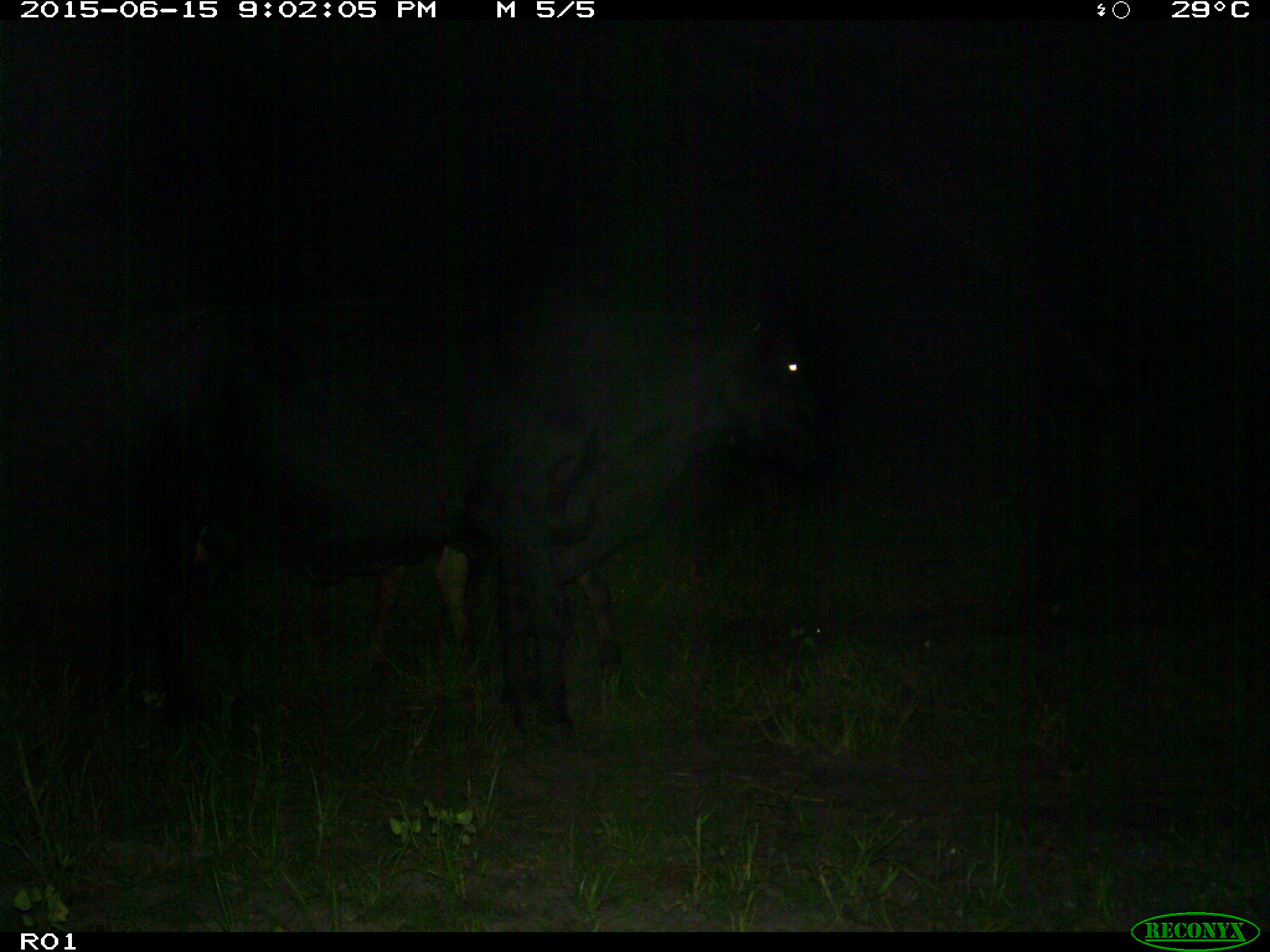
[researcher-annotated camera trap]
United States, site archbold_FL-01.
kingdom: Animalia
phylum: Chordata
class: Mammalia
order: Artiodactyla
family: Bovidae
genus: Bos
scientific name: Bos taurus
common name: domestic cow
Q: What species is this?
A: Bos taurus (domestic cow).